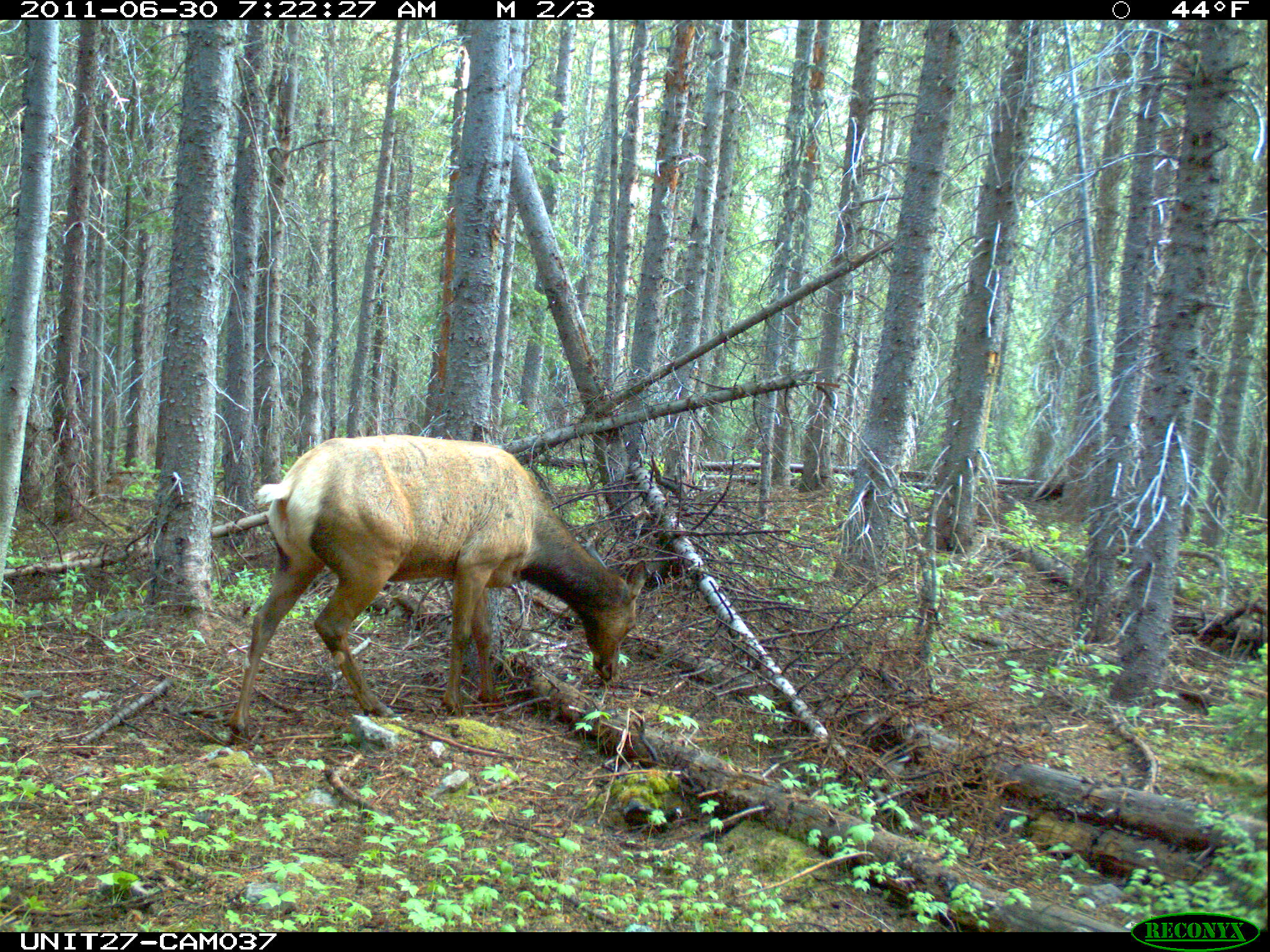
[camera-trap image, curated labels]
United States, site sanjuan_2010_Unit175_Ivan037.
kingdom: Animalia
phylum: Chordata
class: Mammalia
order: Artiodactyla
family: Cervidae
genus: Cervus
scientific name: Cervus elaphus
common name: red deer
Cervus elaphus (red deer).